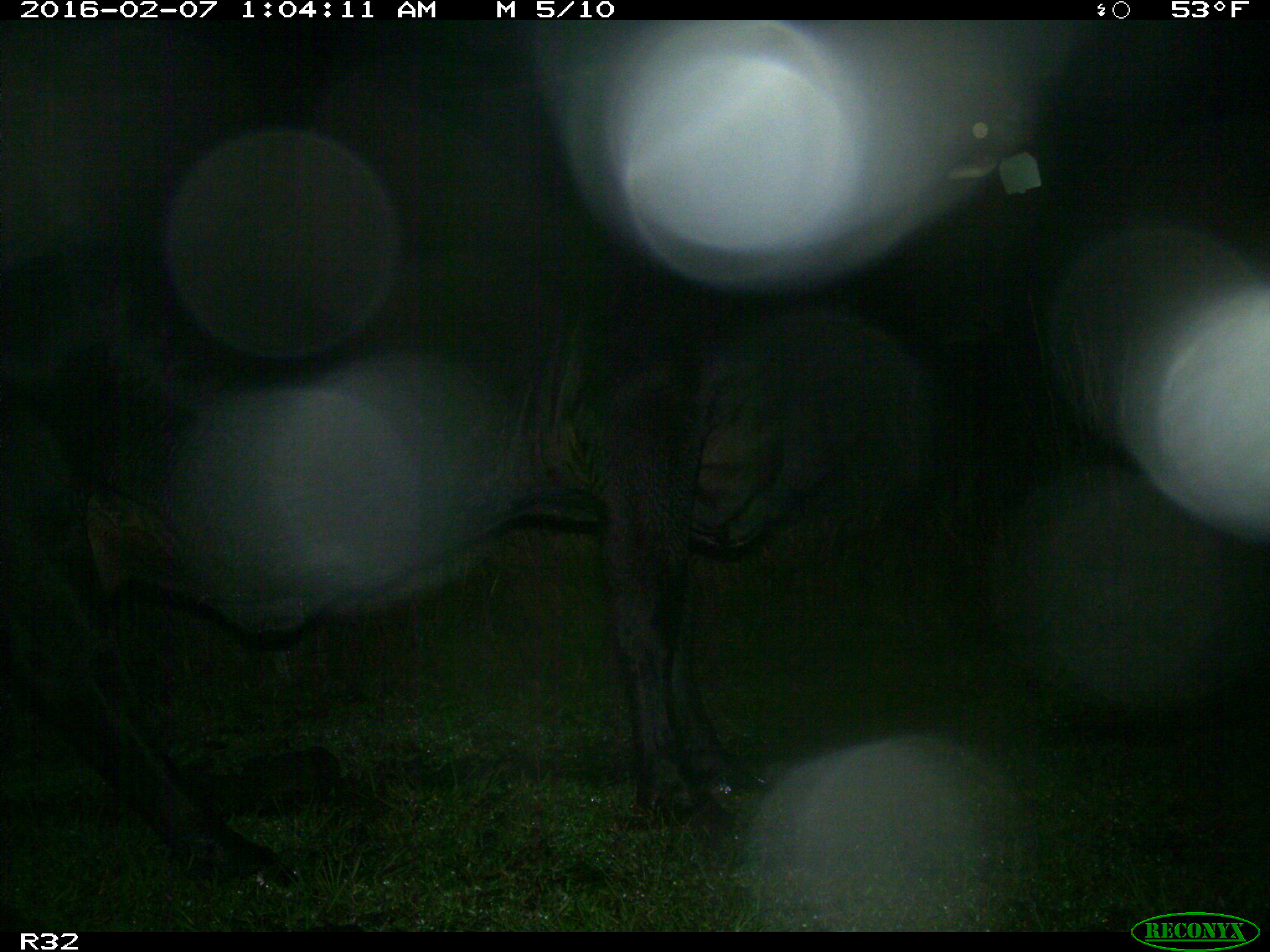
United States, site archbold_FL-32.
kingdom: Animalia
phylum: Chordata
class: Mammalia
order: Artiodactyla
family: Bovidae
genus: Bos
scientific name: Bos taurus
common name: domestic cow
Bos taurus (domestic cow).